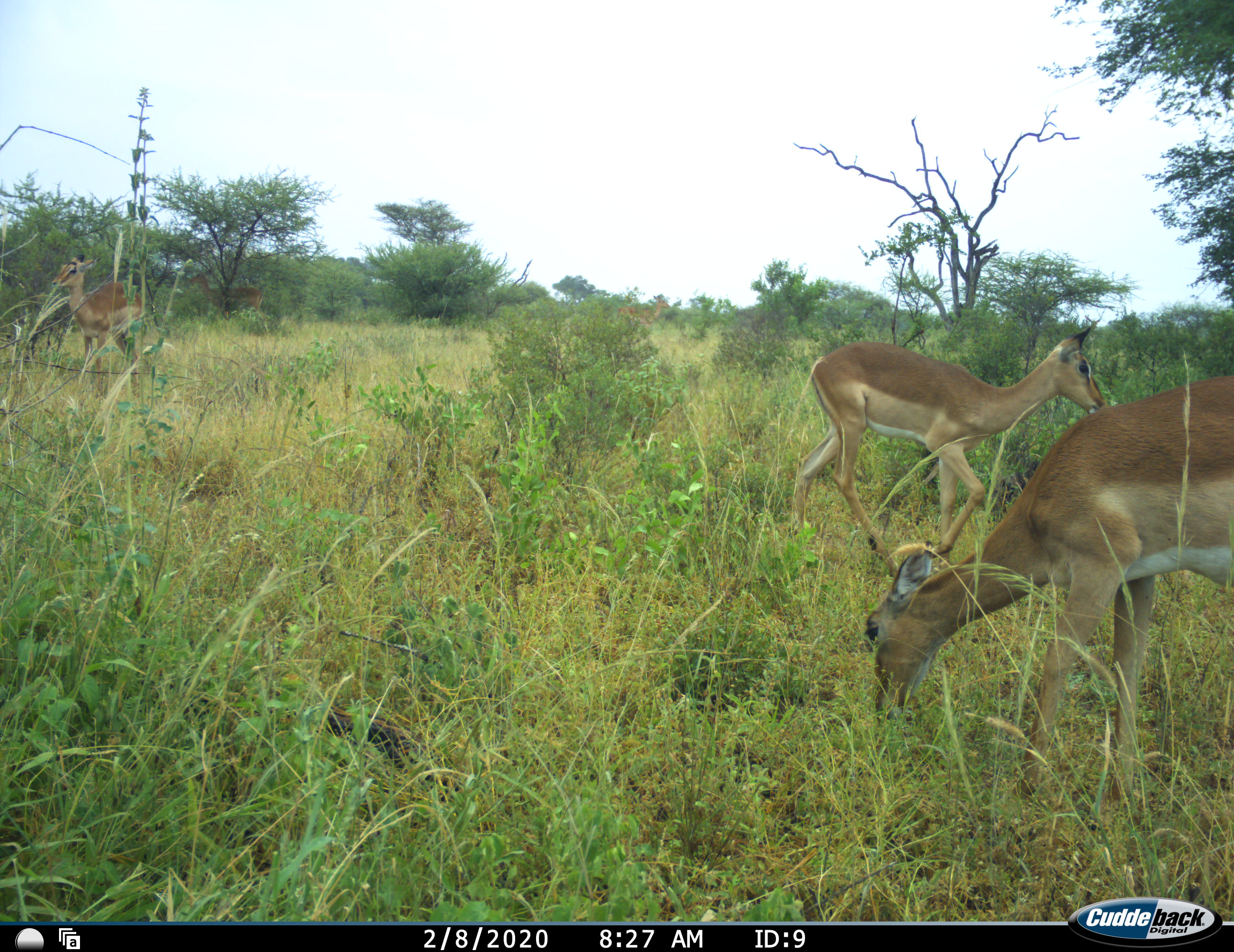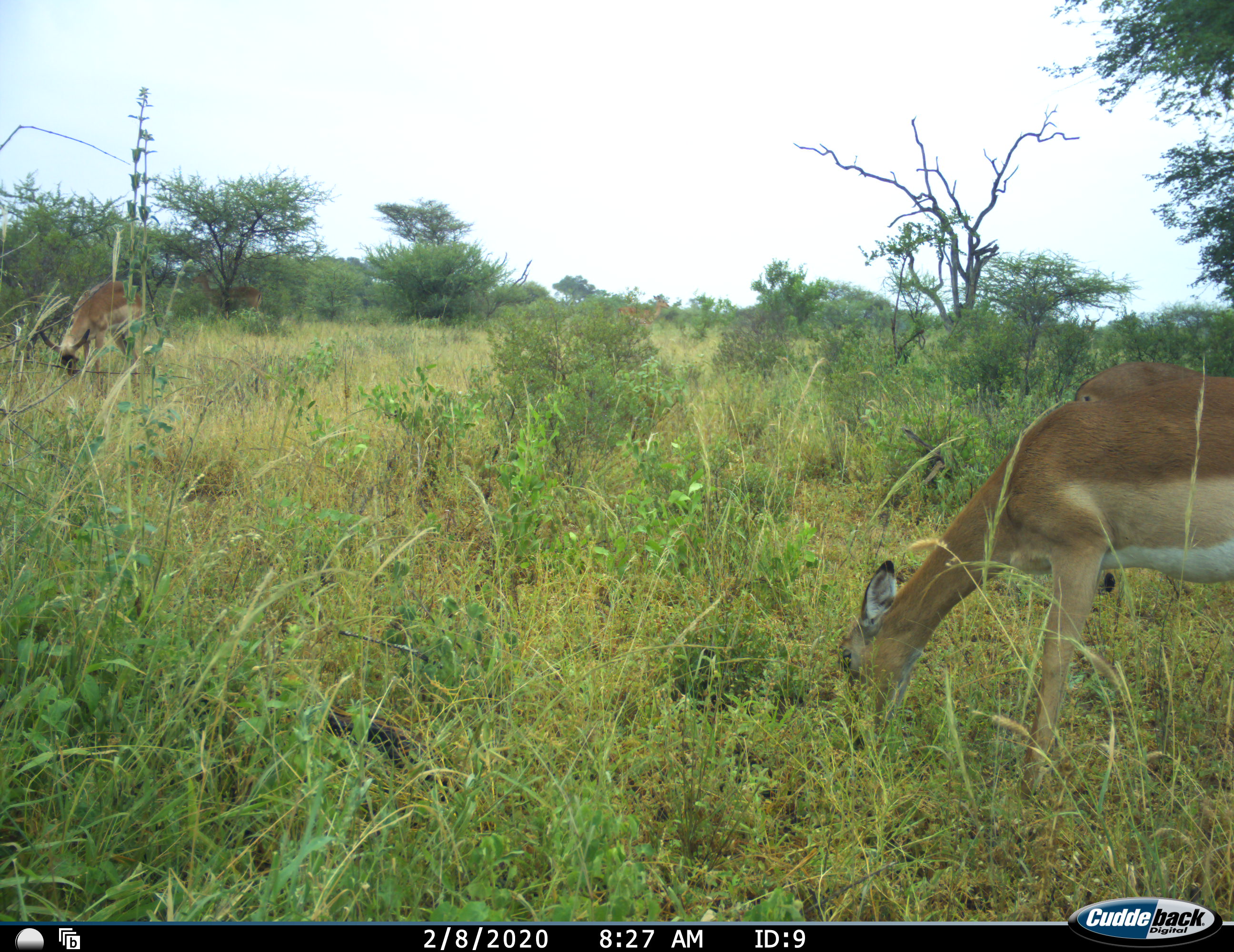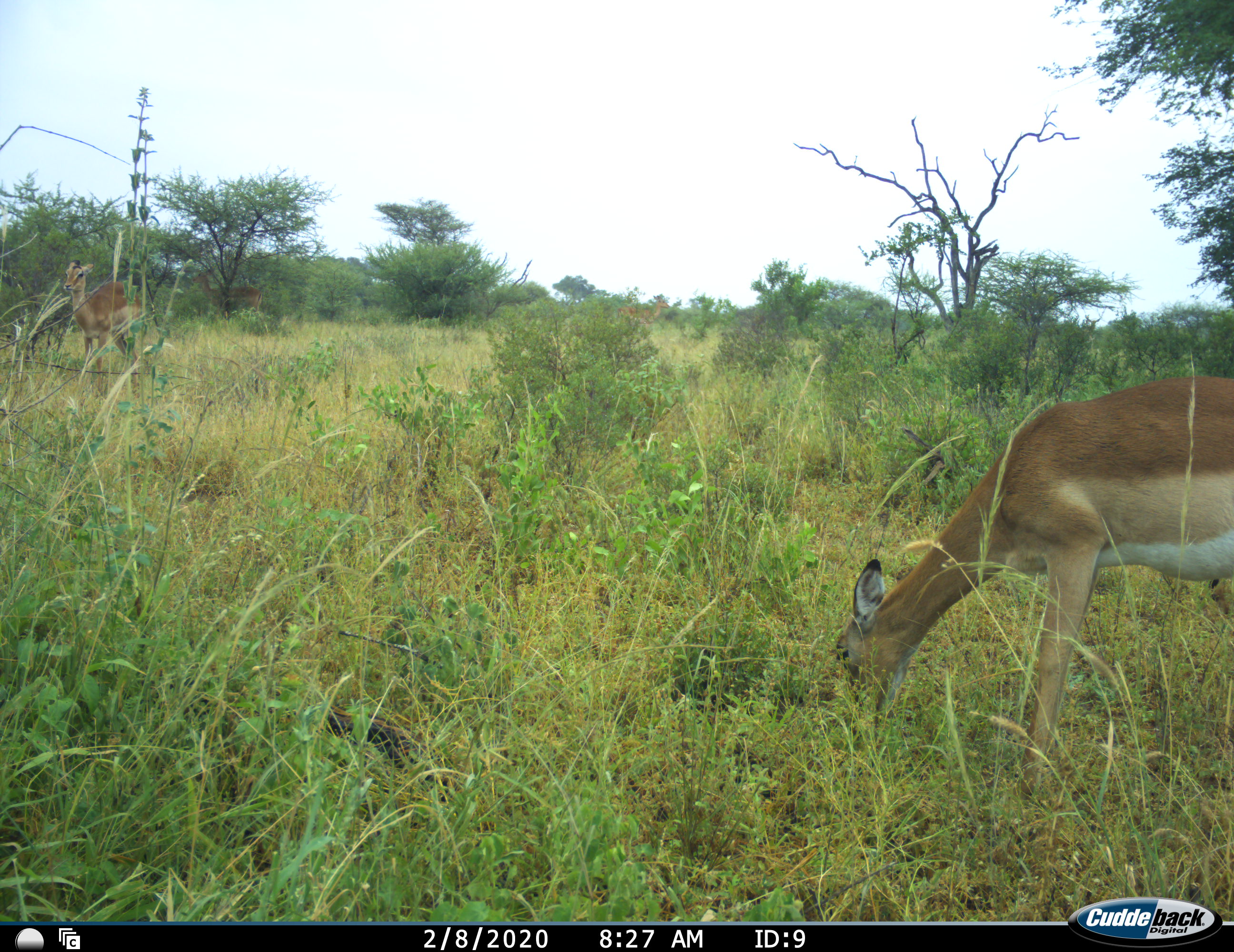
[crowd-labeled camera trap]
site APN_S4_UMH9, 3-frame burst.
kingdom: Animalia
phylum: Chordata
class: Mammalia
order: Artiodactyla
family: Bovidae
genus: Aepyceros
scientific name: Aepyceros melampus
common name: impala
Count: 4.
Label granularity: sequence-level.